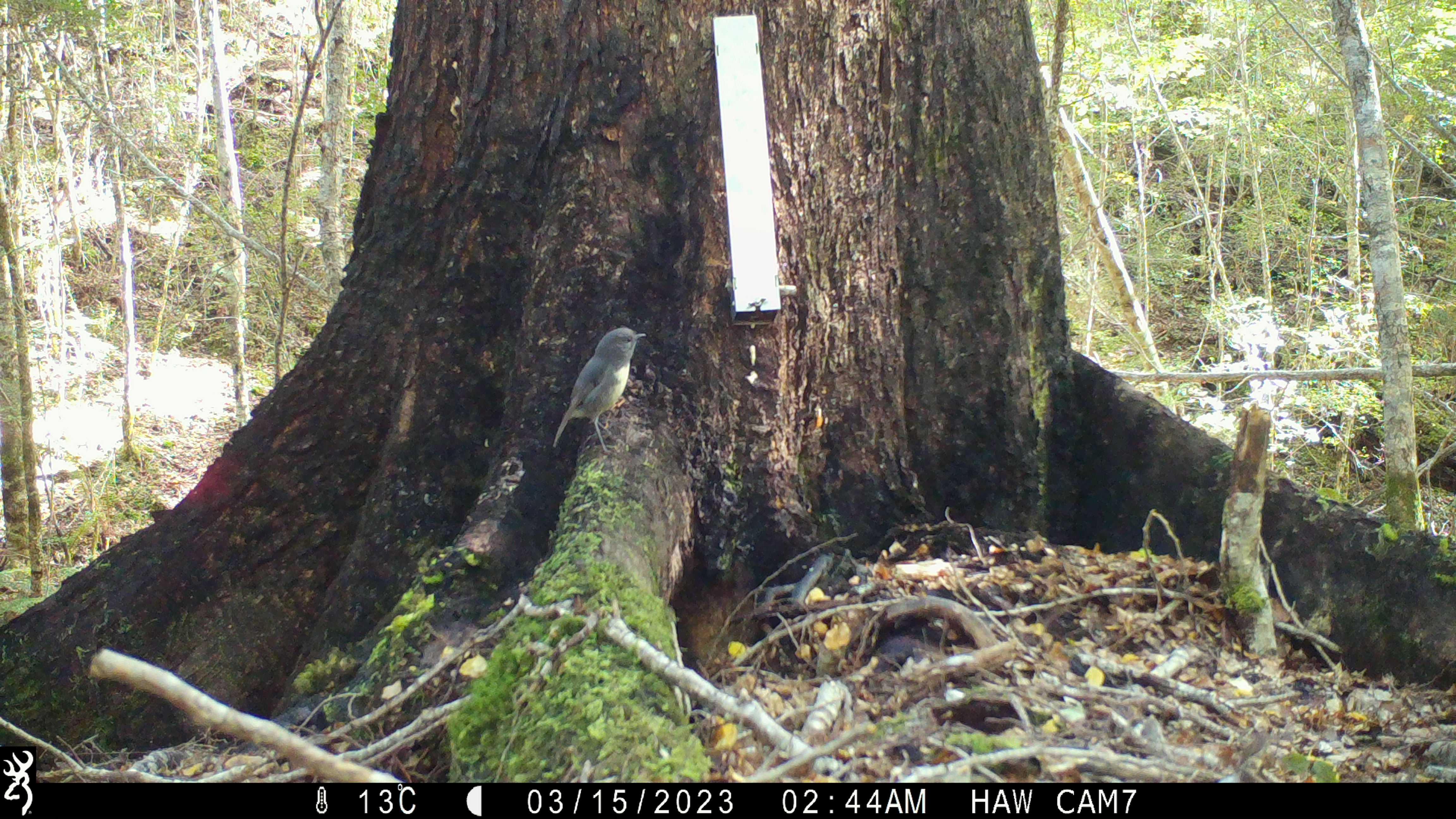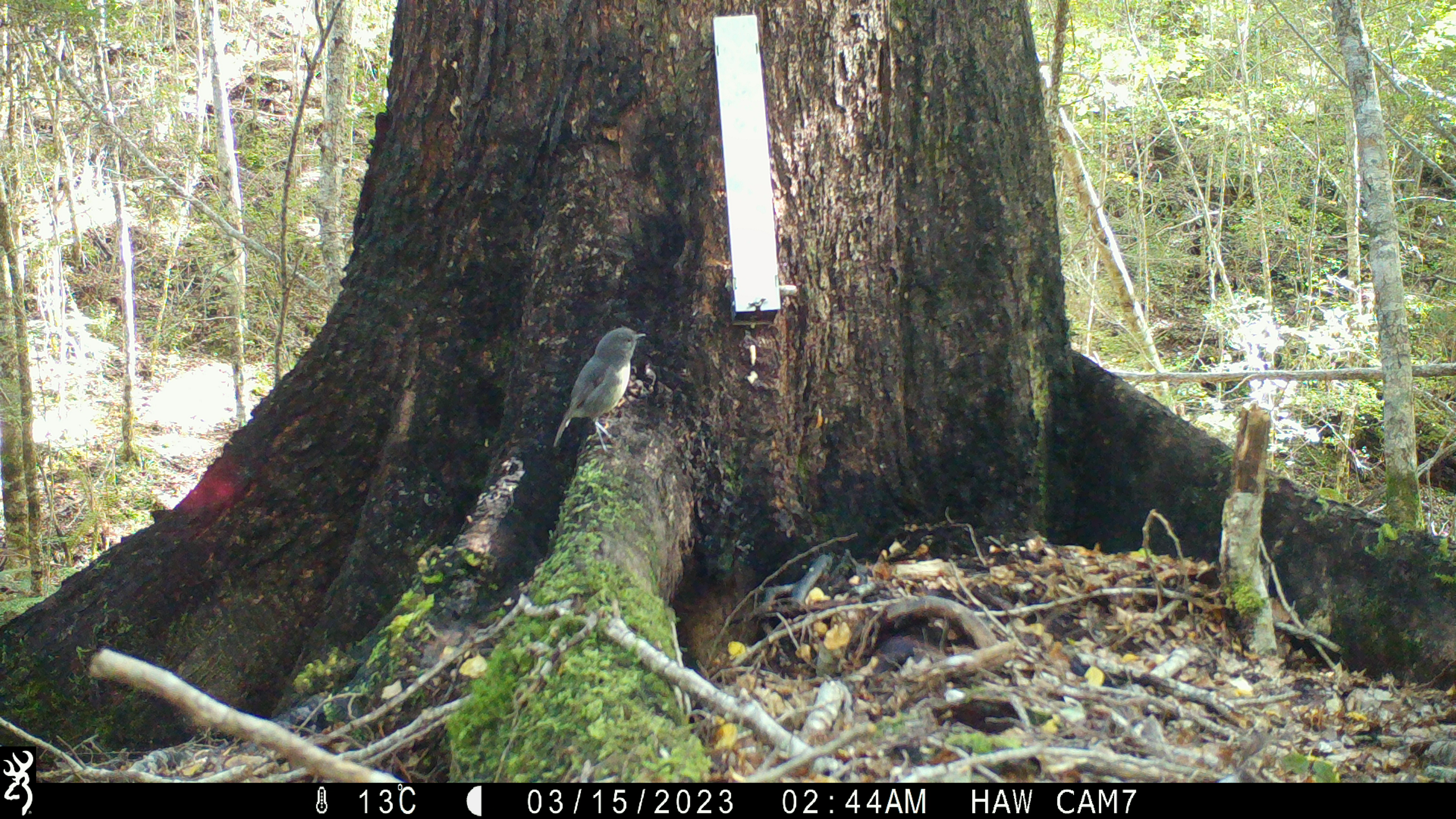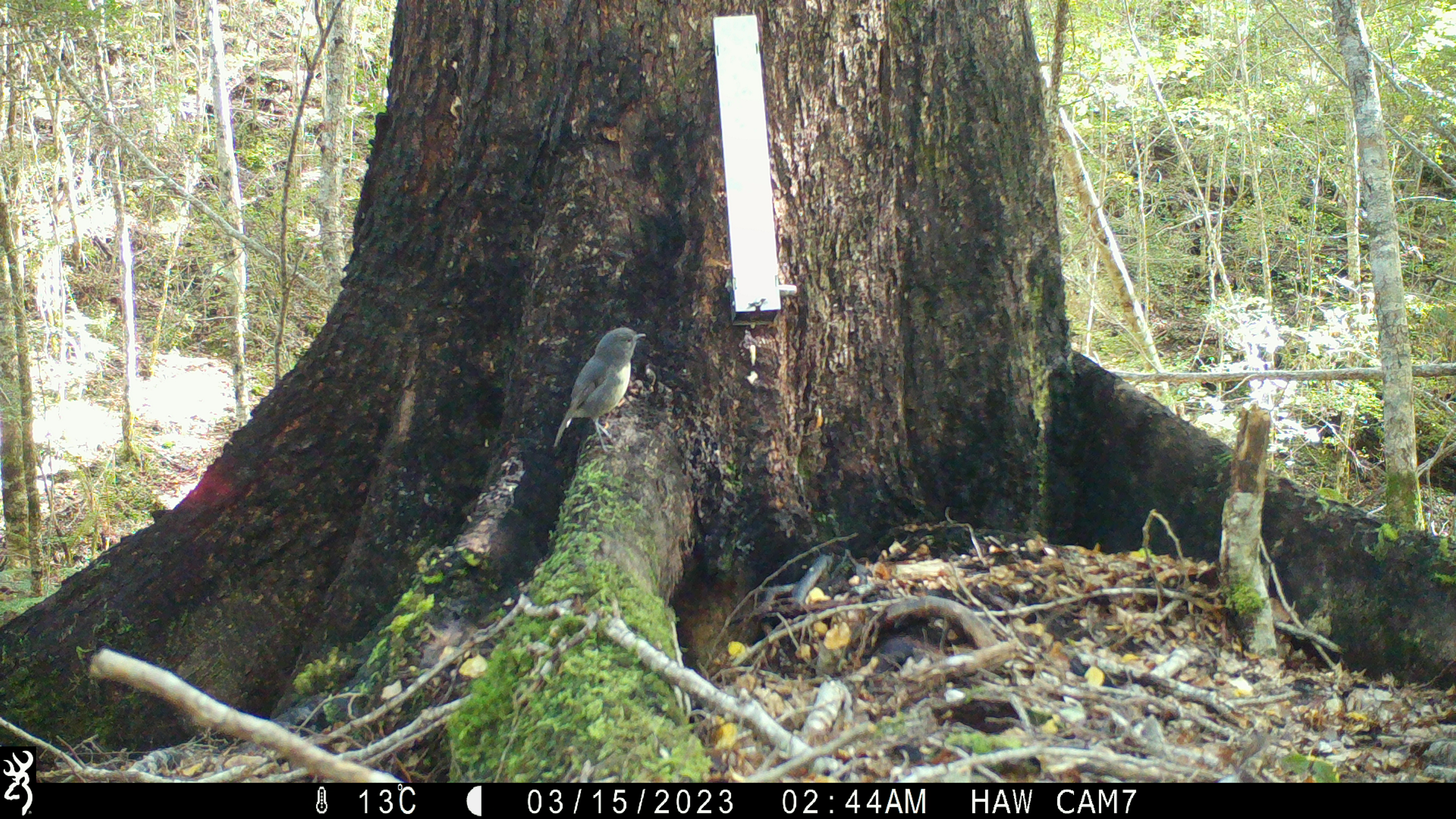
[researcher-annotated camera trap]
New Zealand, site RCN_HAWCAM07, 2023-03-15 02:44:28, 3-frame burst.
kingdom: Animalia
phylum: Chordata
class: Aves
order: Passeriformes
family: Petroicidae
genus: Petroica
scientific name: Petroica australis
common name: new zealand robin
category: robin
Robin (new zealand robin) (Petroica australis).